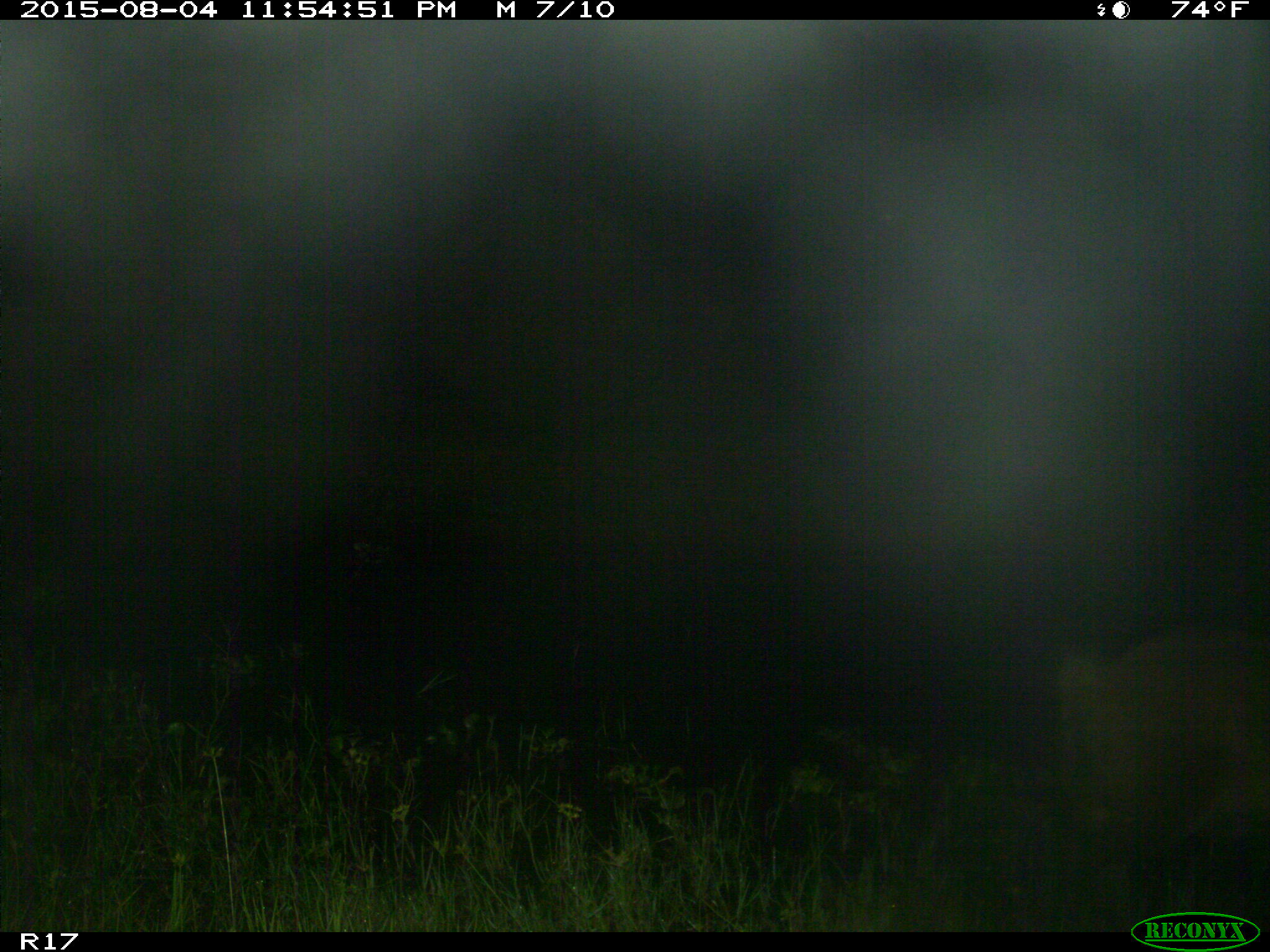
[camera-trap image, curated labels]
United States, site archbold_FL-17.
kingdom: Animalia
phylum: Chordata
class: Mammalia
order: Artiodactyla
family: Suidae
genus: Sus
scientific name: Sus scrofa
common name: wild boar